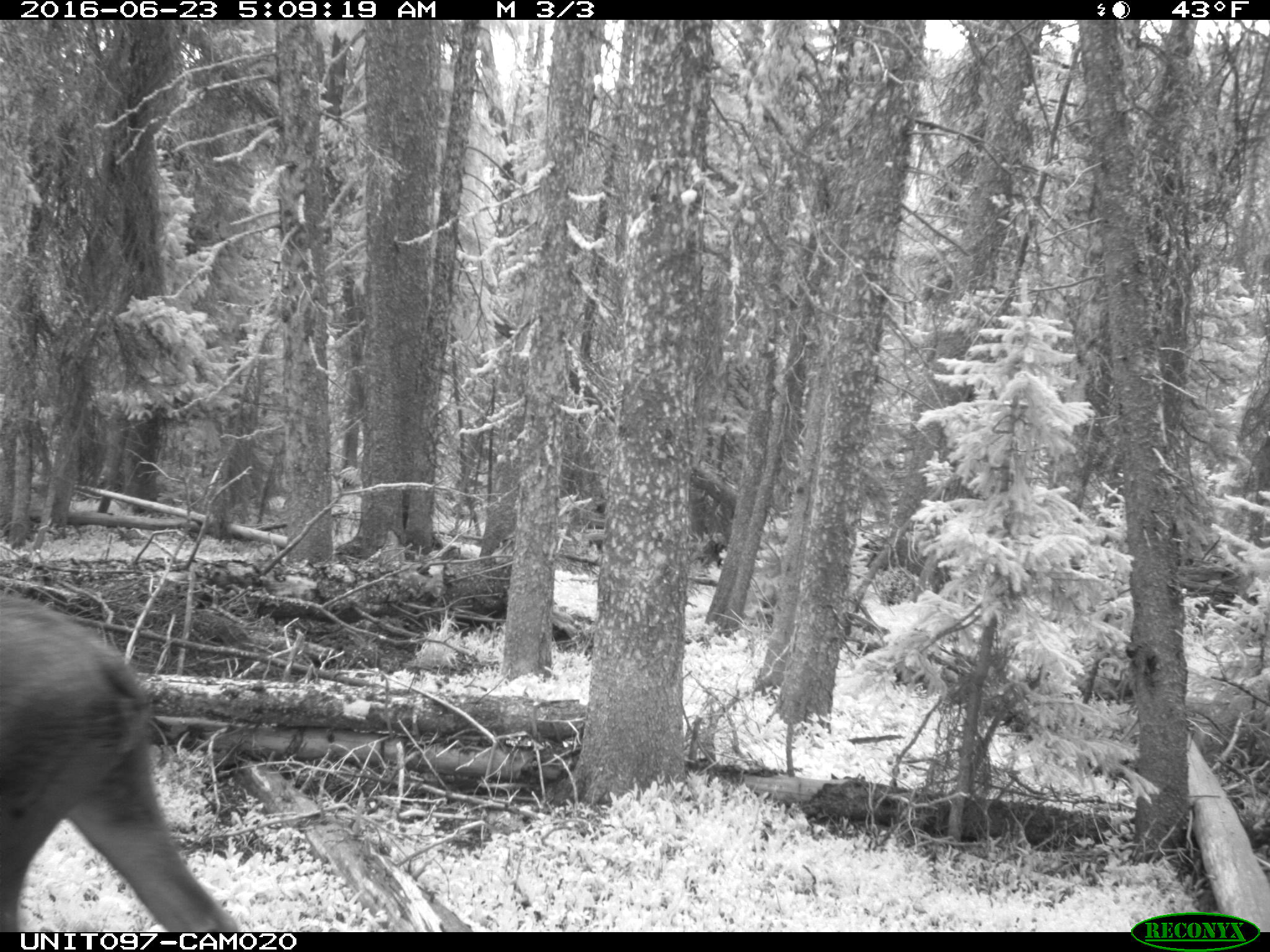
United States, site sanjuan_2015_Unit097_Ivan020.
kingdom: Animalia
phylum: Chordata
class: Mammalia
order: Artiodactyla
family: Cervidae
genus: Alces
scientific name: Alces alces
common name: moose